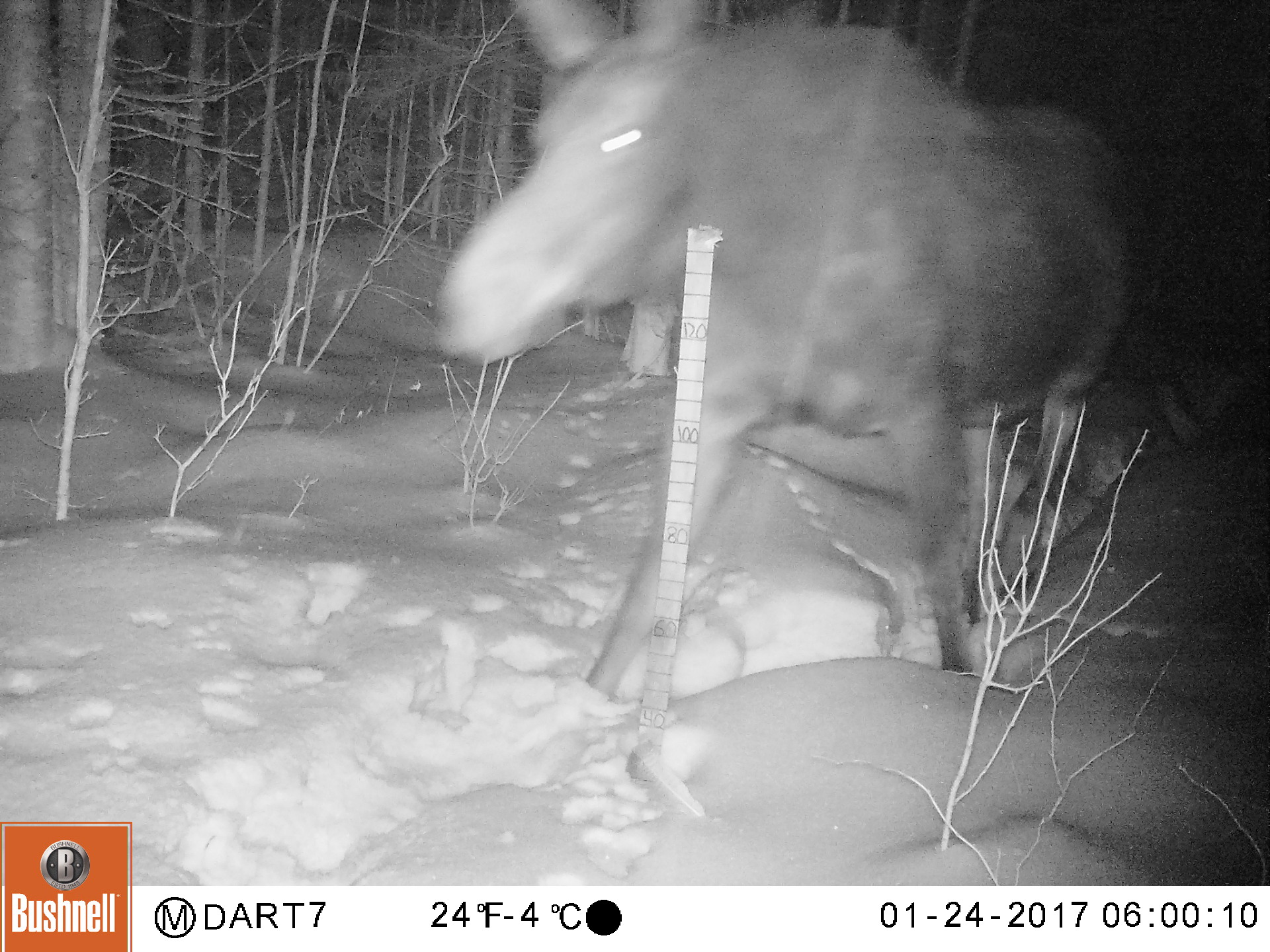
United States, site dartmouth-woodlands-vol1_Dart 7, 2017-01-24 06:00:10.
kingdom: Animalia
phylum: Chordata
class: Mammalia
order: Artiodactyla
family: Cervidae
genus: Alces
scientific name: Alces alces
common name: moose